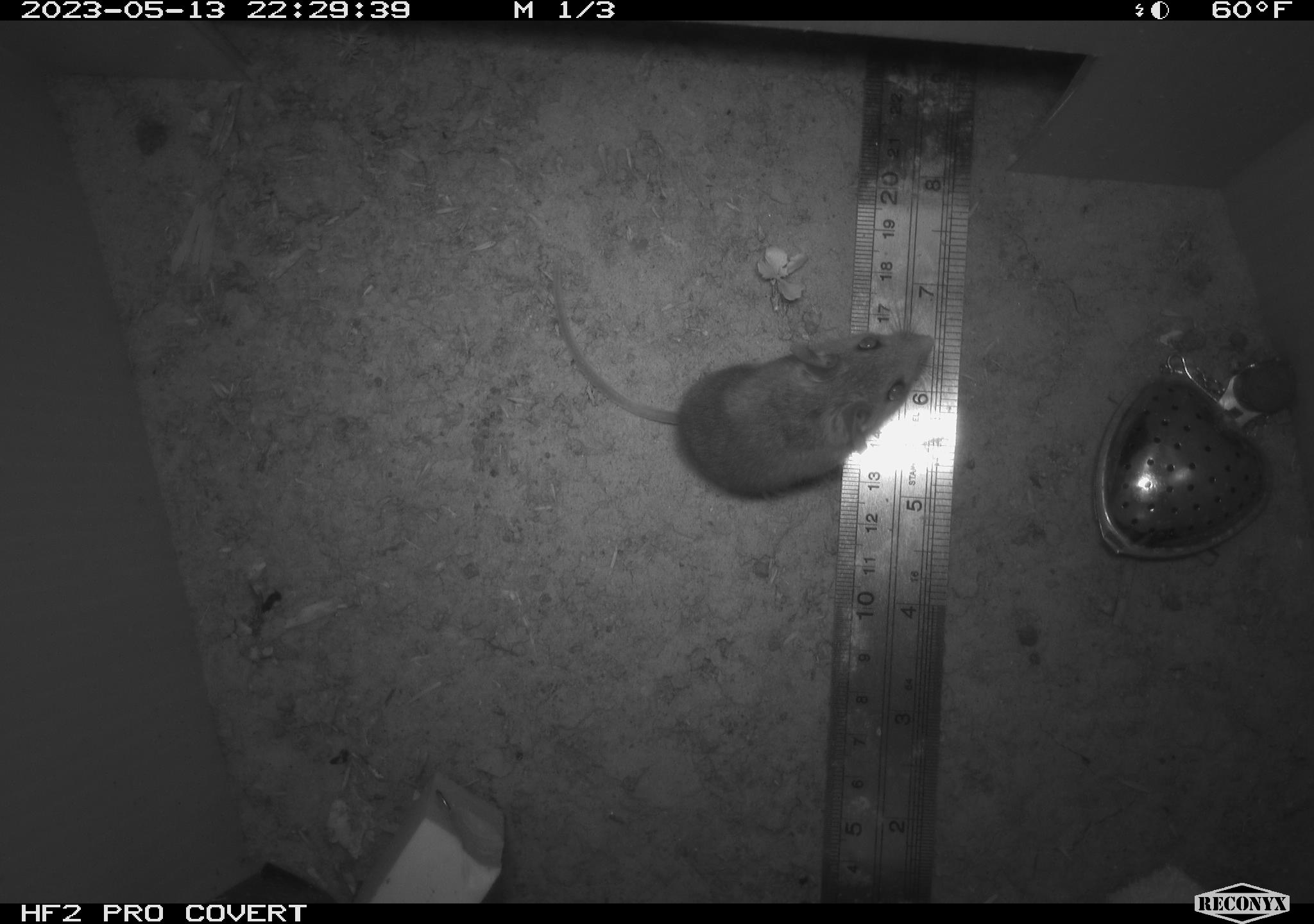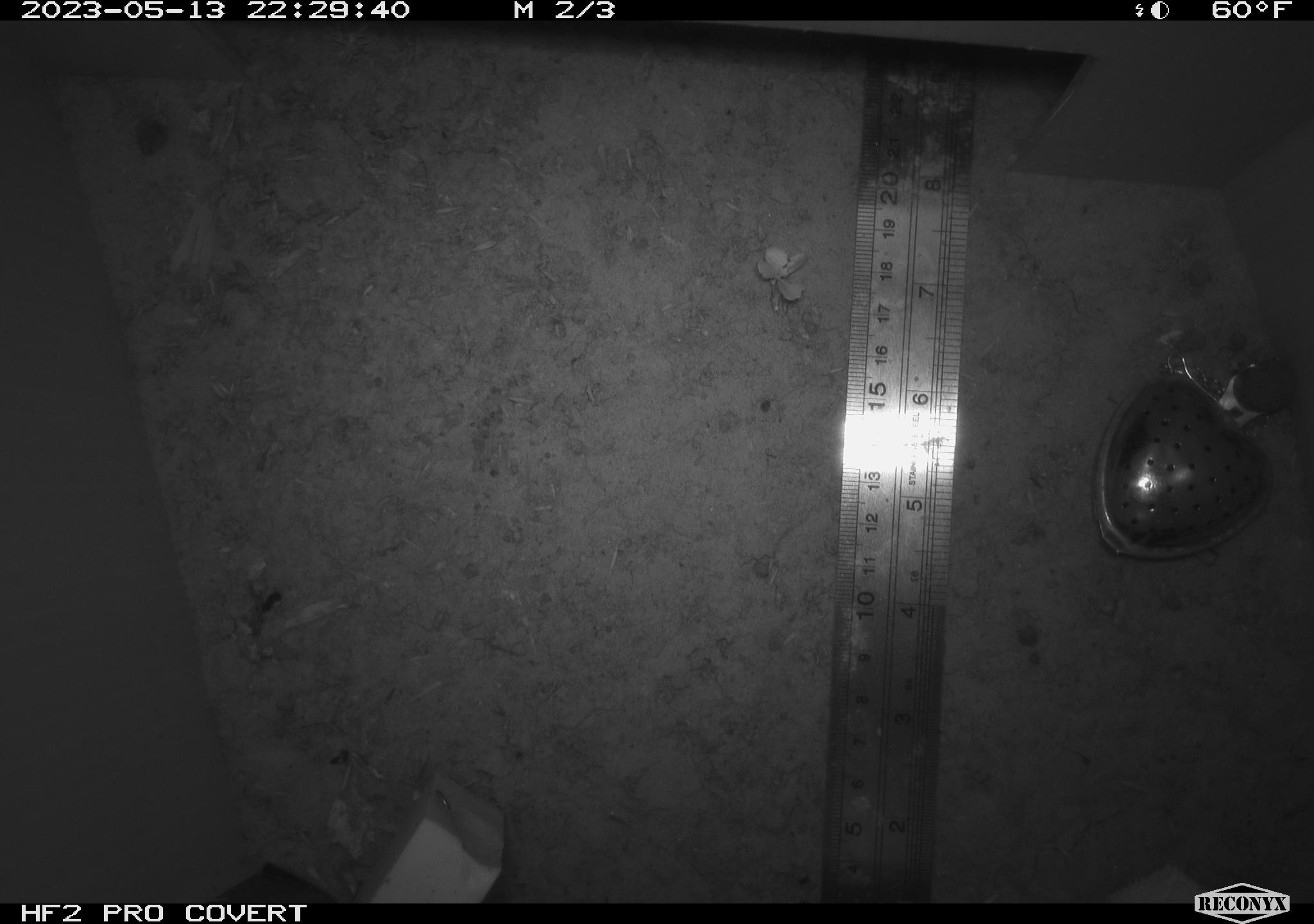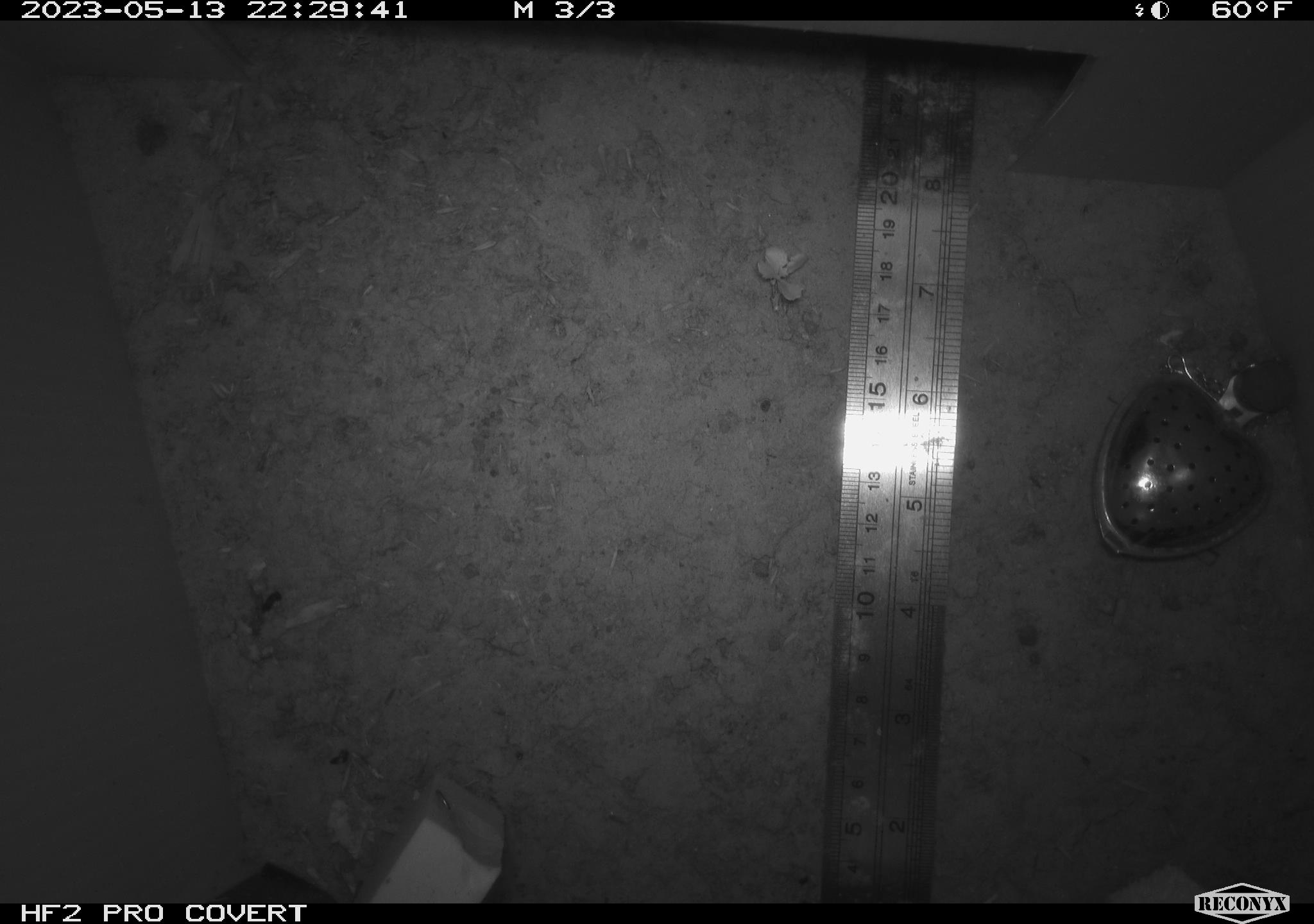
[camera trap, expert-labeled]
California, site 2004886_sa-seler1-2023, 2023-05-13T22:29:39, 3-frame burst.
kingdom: Animalia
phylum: Chordata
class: Mammalia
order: Rodentia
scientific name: Rodentia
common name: mouse species